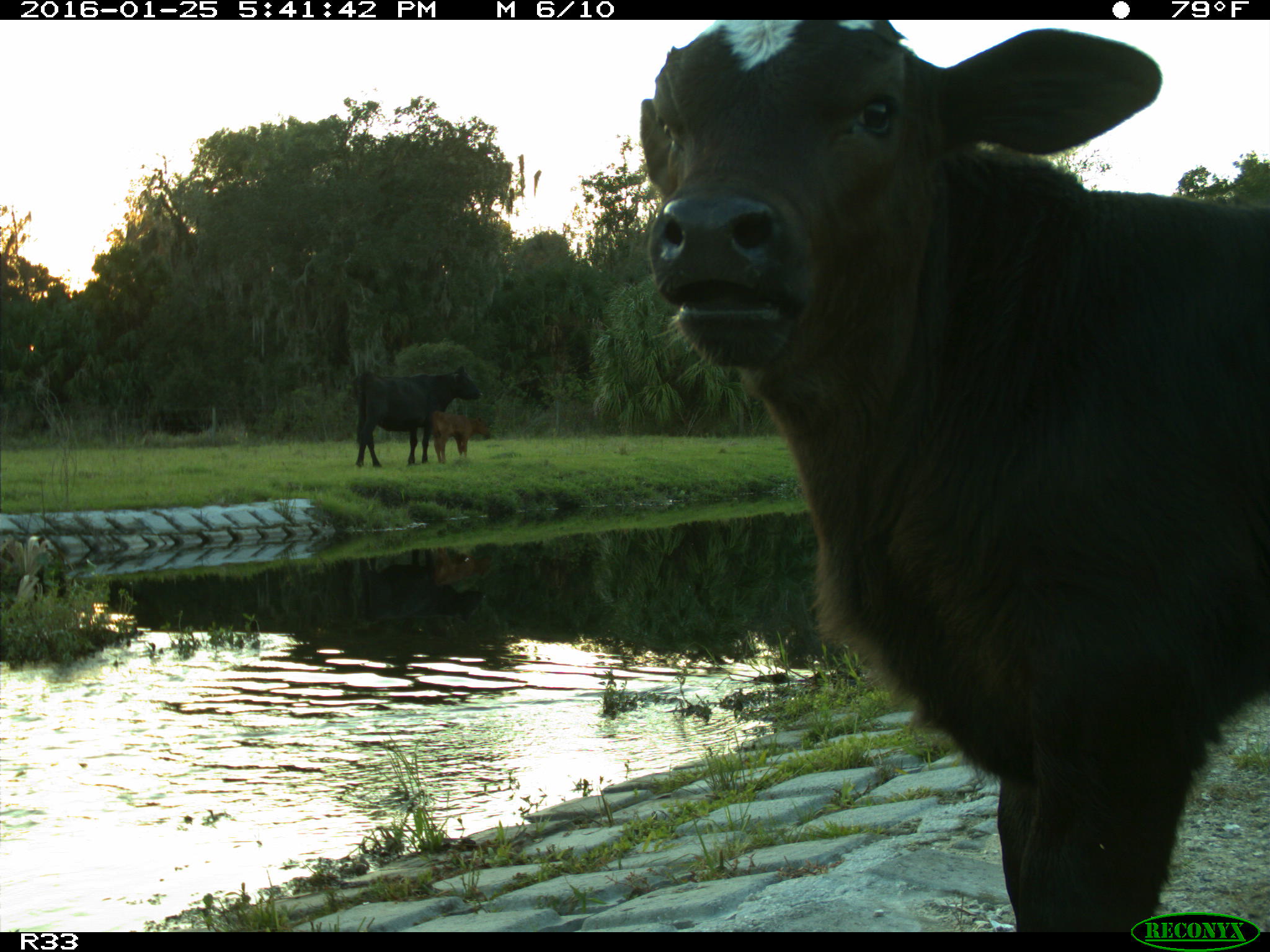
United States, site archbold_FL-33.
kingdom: Animalia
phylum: Chordata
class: Mammalia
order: Artiodactyla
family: Bovidae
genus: Bos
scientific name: Bos taurus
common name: domestic cow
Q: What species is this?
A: Bos taurus (domestic cow).